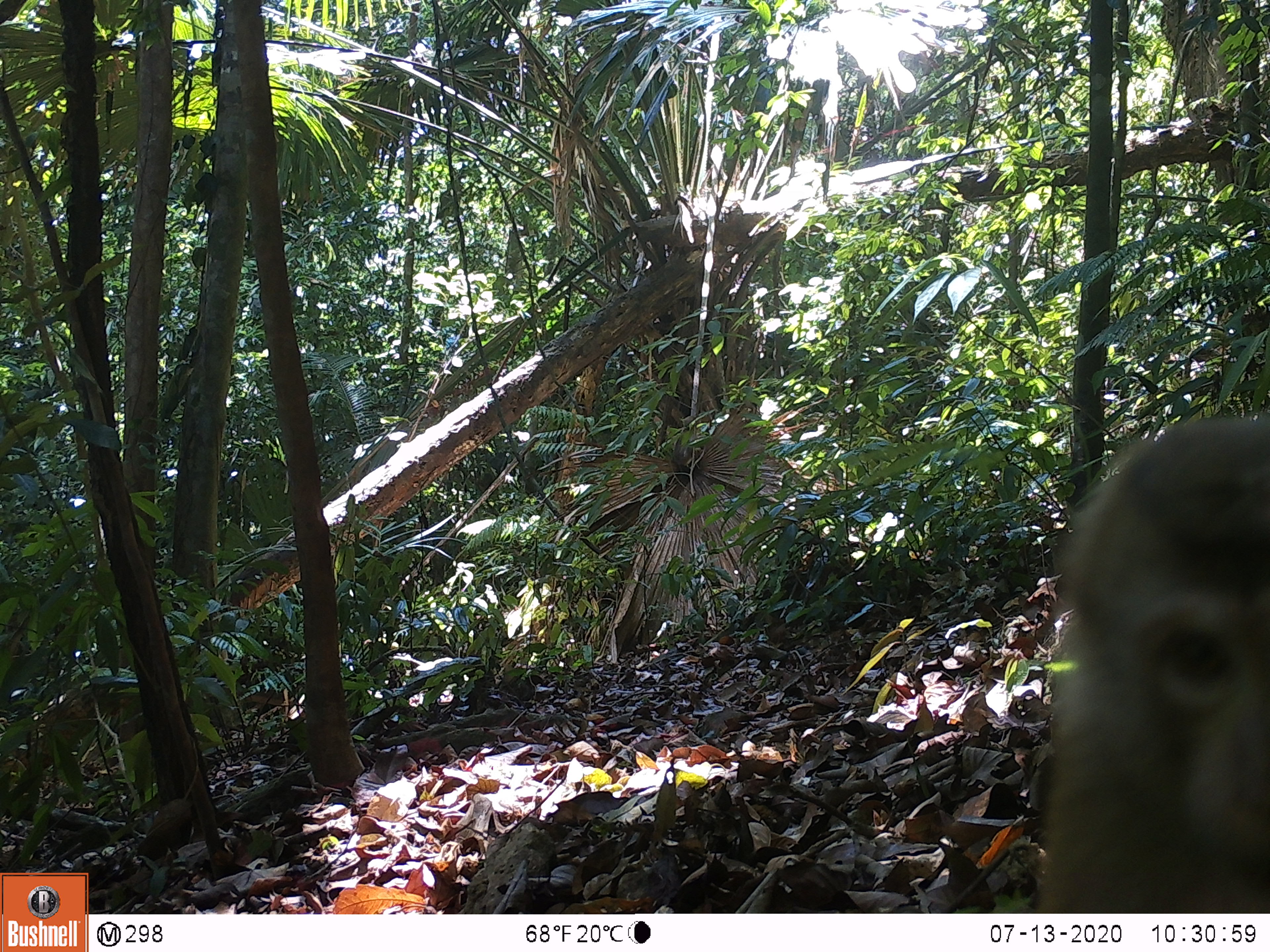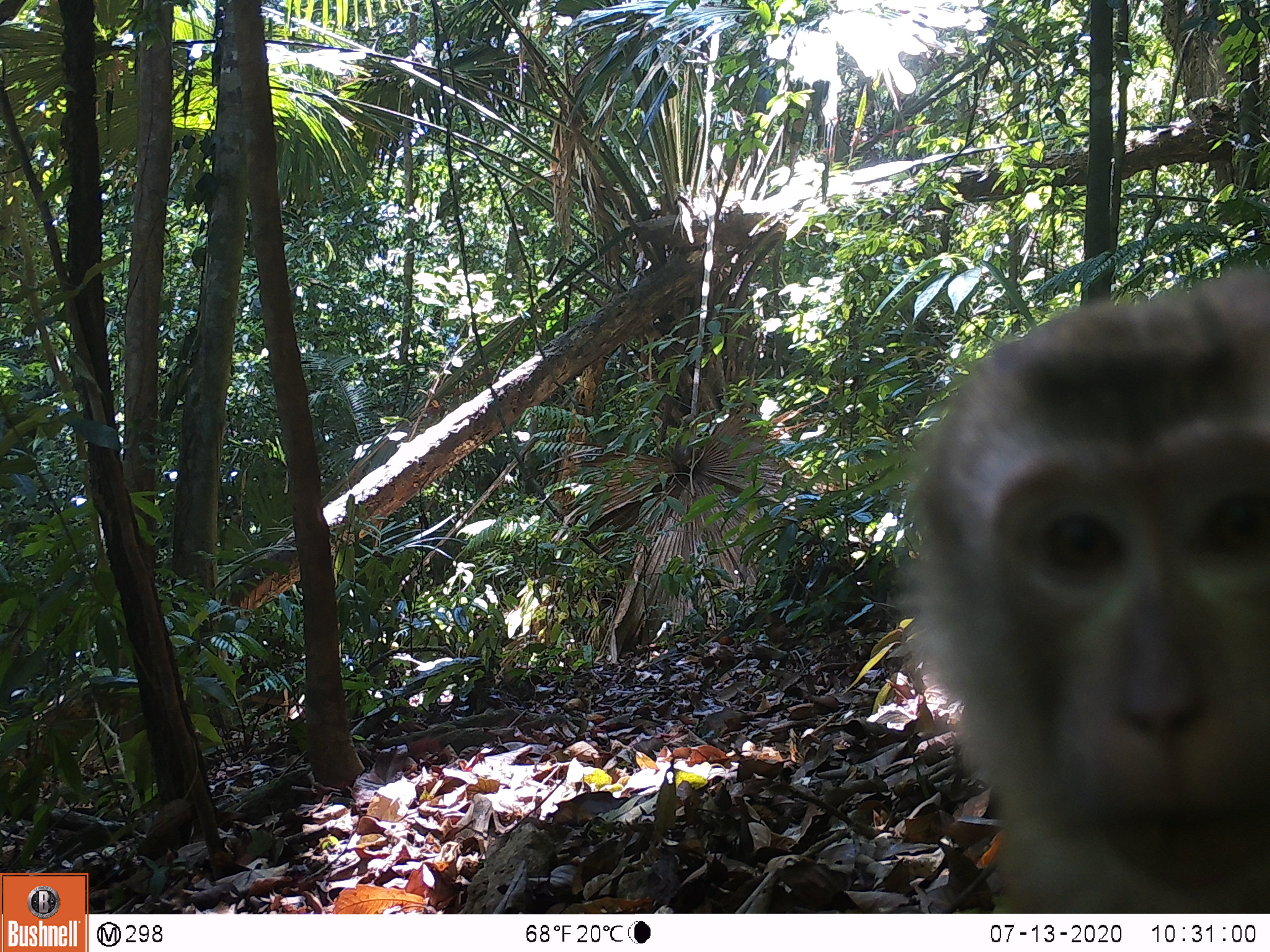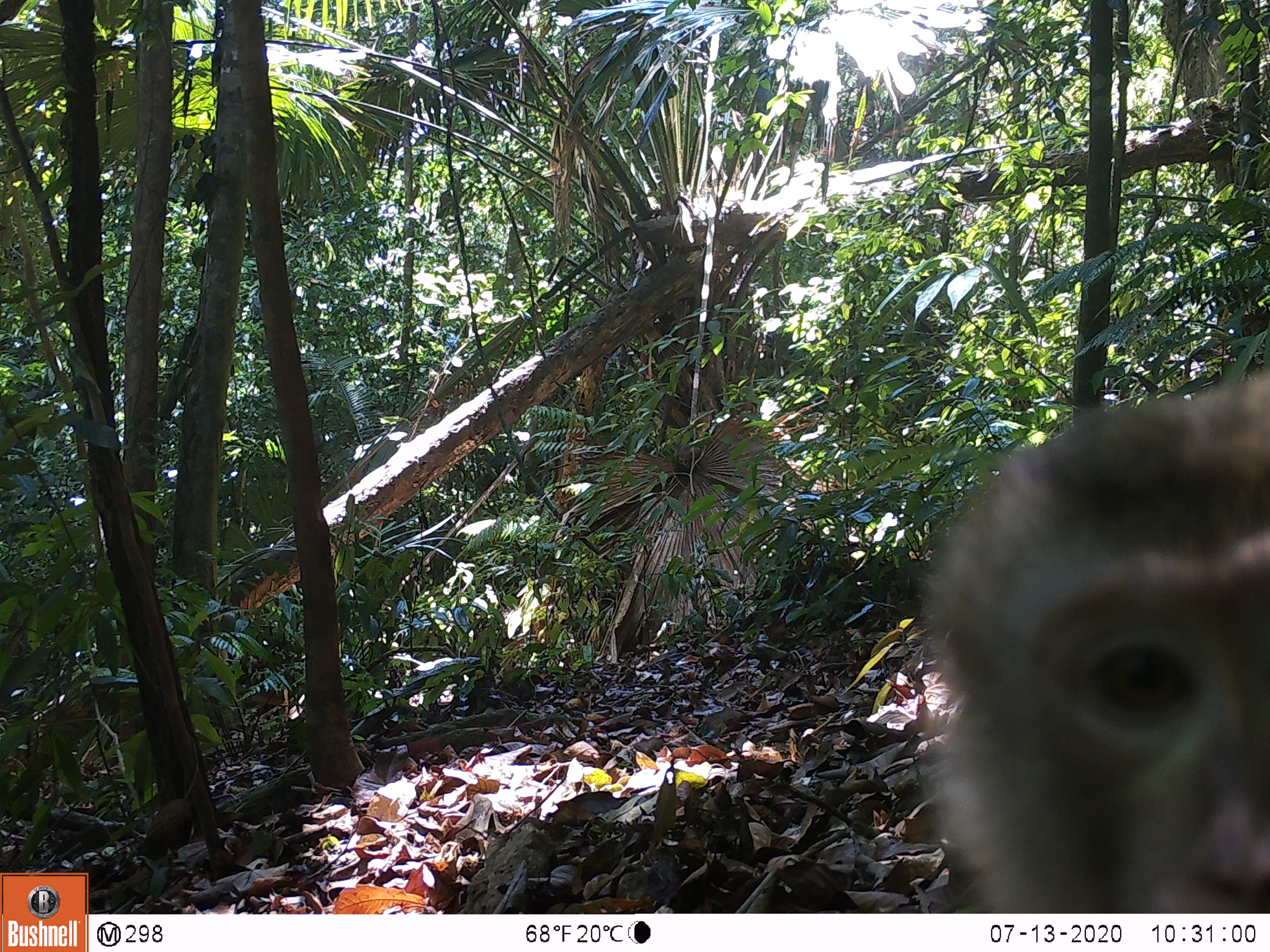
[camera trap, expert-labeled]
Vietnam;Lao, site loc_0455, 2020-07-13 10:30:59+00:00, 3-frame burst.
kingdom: Animalia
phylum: Chordata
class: Mammalia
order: Primates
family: Cercopithecidae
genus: Macaca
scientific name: Macaca nemestrina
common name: pig-tailed macaque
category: pig tailed macaque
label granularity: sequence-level